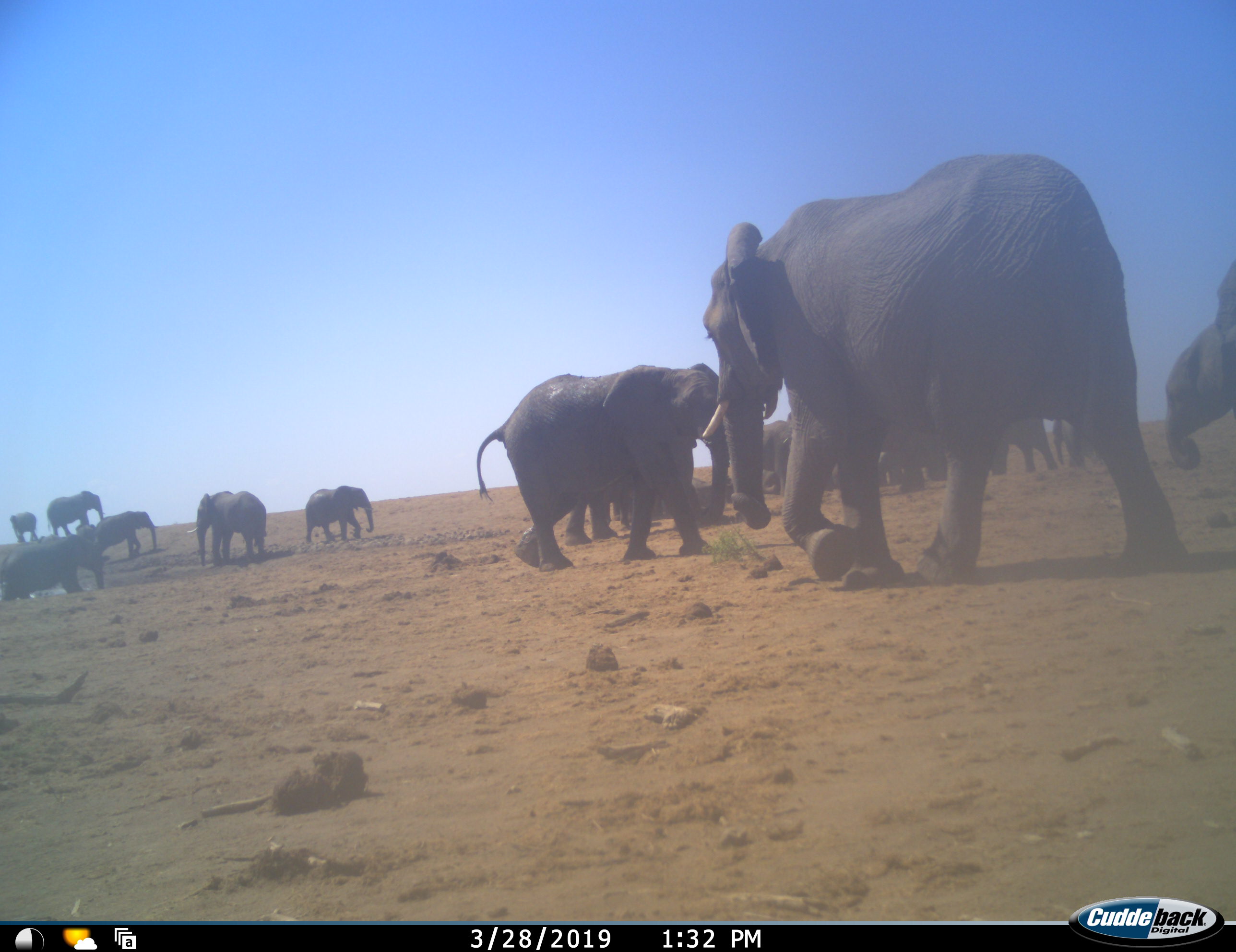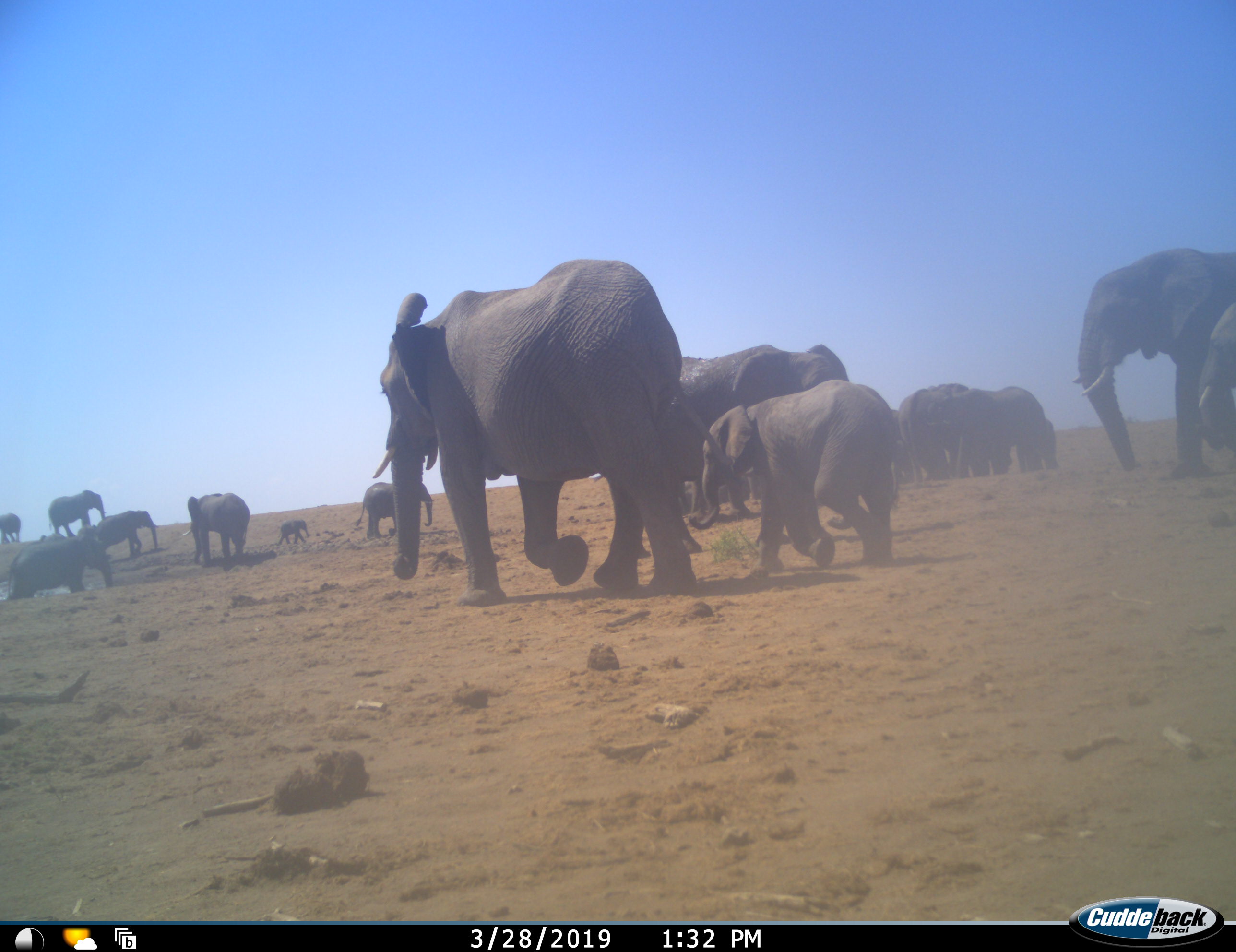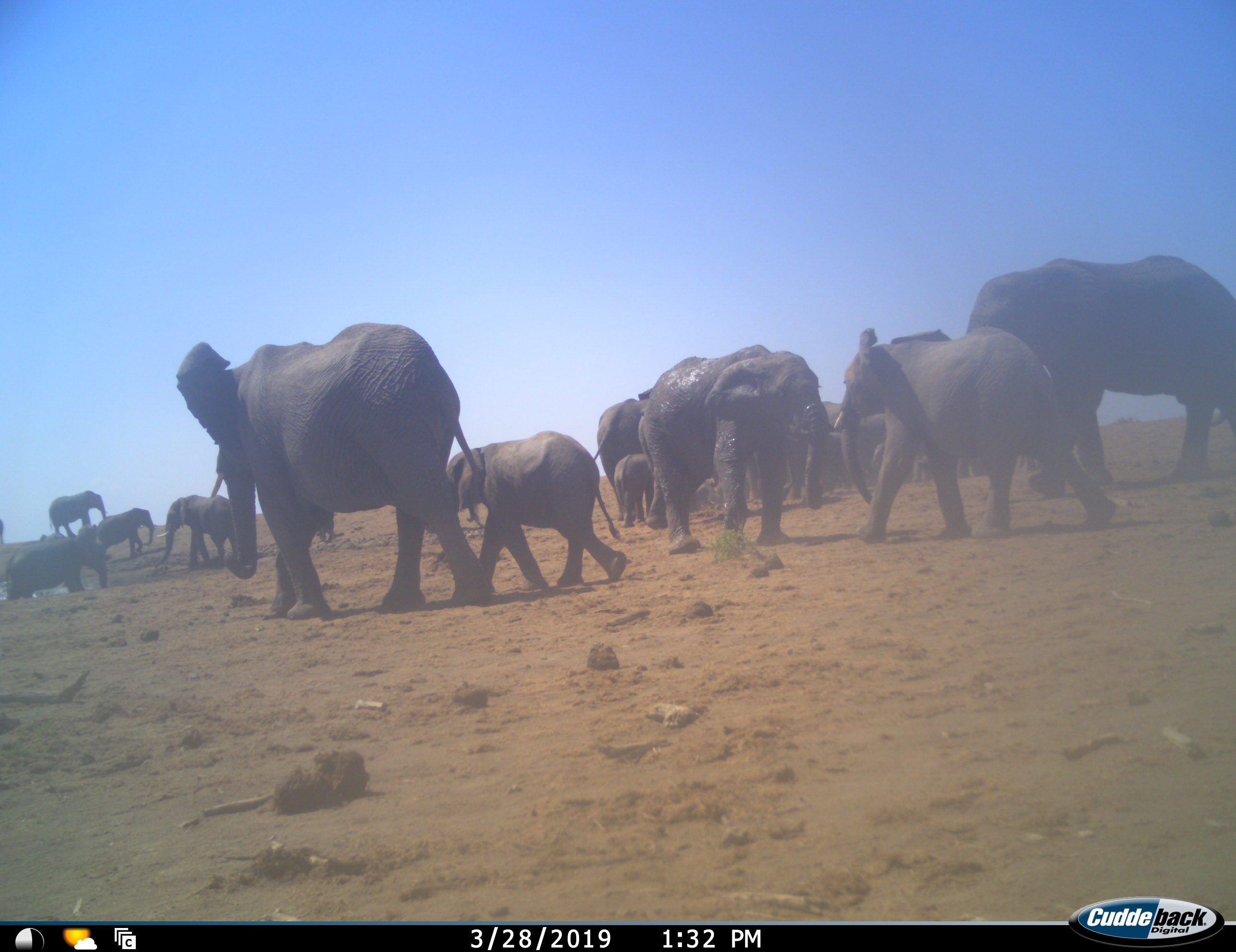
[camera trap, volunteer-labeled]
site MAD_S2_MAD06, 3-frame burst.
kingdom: Animalia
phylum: Chordata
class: Mammalia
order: Proboscidea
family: Elephantidae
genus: Loxodonta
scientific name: Loxodonta africana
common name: african bush elephant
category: elephant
Elephant (african bush elephant) (Loxodonta africana), count 11-50. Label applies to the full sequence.